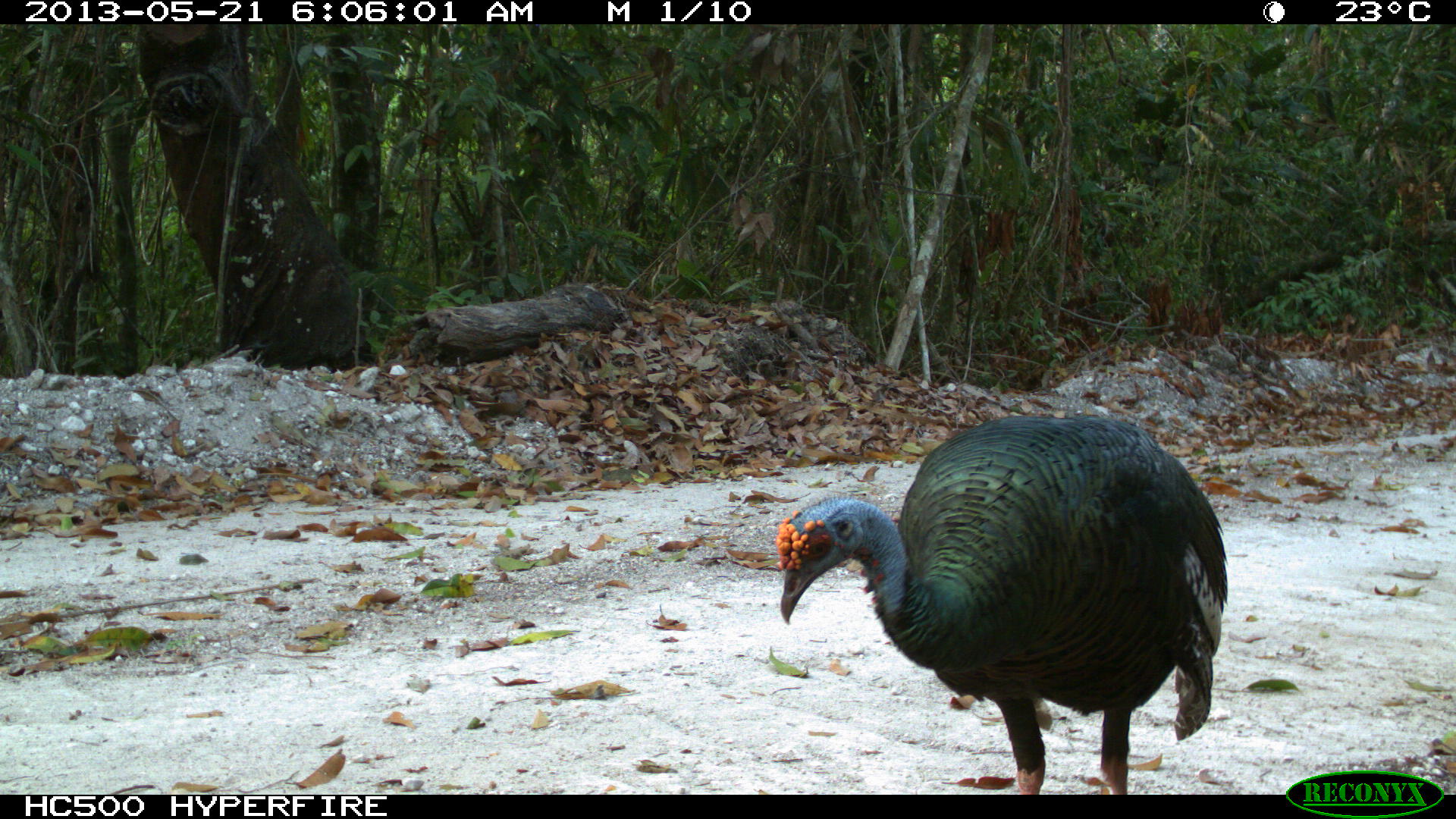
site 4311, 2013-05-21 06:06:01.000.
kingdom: Animalia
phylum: Chordata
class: Aves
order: Galliformes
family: Phasianidae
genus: Meleagris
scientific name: Meleagris ocellata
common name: ocellated turkey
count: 1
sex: male